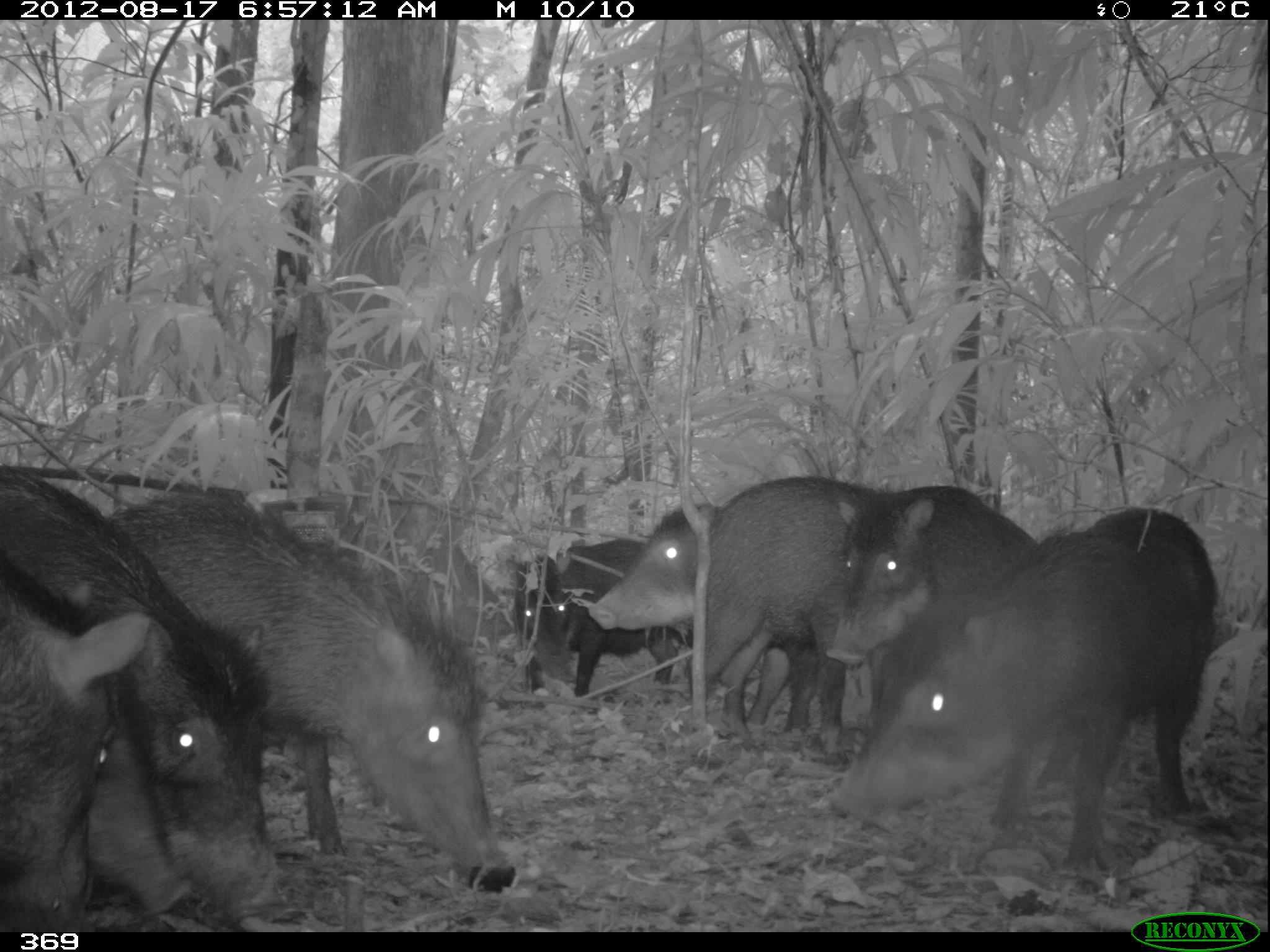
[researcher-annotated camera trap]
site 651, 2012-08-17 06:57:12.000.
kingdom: Animalia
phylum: Chordata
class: Mammalia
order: Artiodactyla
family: Tayassuidae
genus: Tayassu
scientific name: Tayassu pecari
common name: white-lipped peccary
Tayassu pecari (white-lipped peccary).